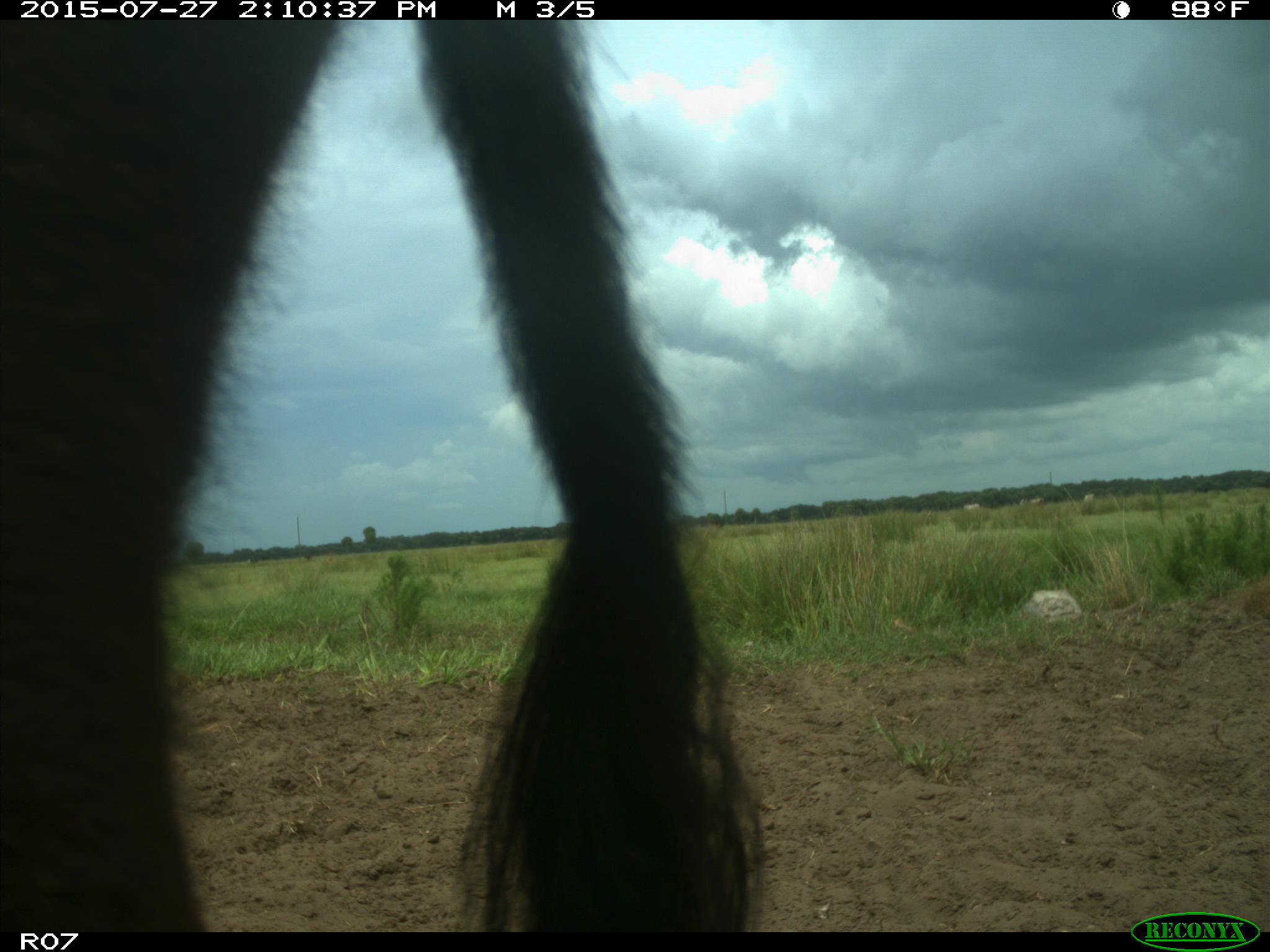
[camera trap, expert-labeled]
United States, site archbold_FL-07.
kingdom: Animalia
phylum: Chordata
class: Mammalia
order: Artiodactyla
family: Bovidae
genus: Bos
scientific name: Bos taurus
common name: domestic cow